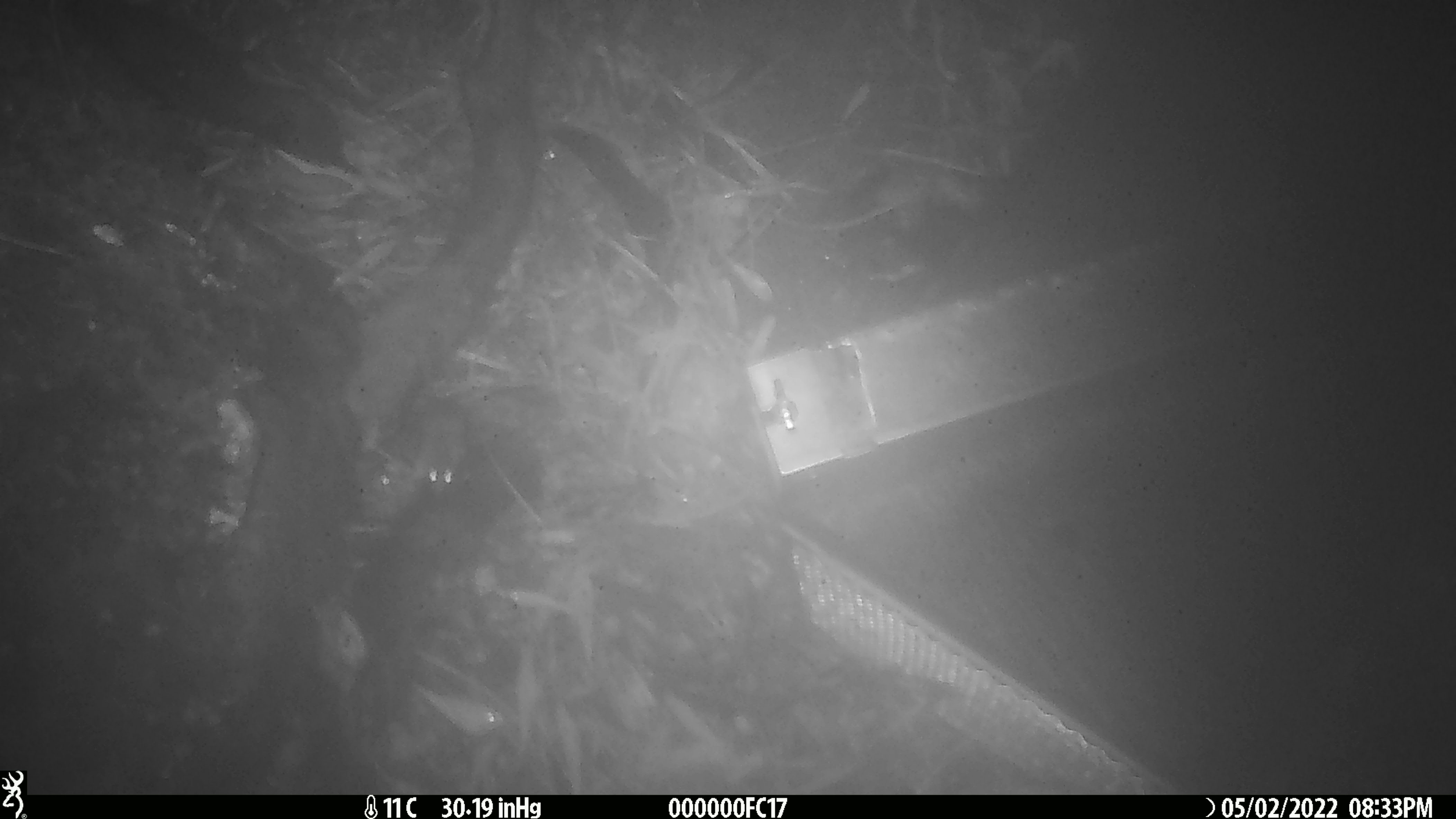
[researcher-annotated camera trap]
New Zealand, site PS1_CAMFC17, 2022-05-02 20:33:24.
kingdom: Animalia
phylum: Chordata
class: Mammalia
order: Rodentia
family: Muridae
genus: Mus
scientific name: Mus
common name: mouse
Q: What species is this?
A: Mouse (Mus).